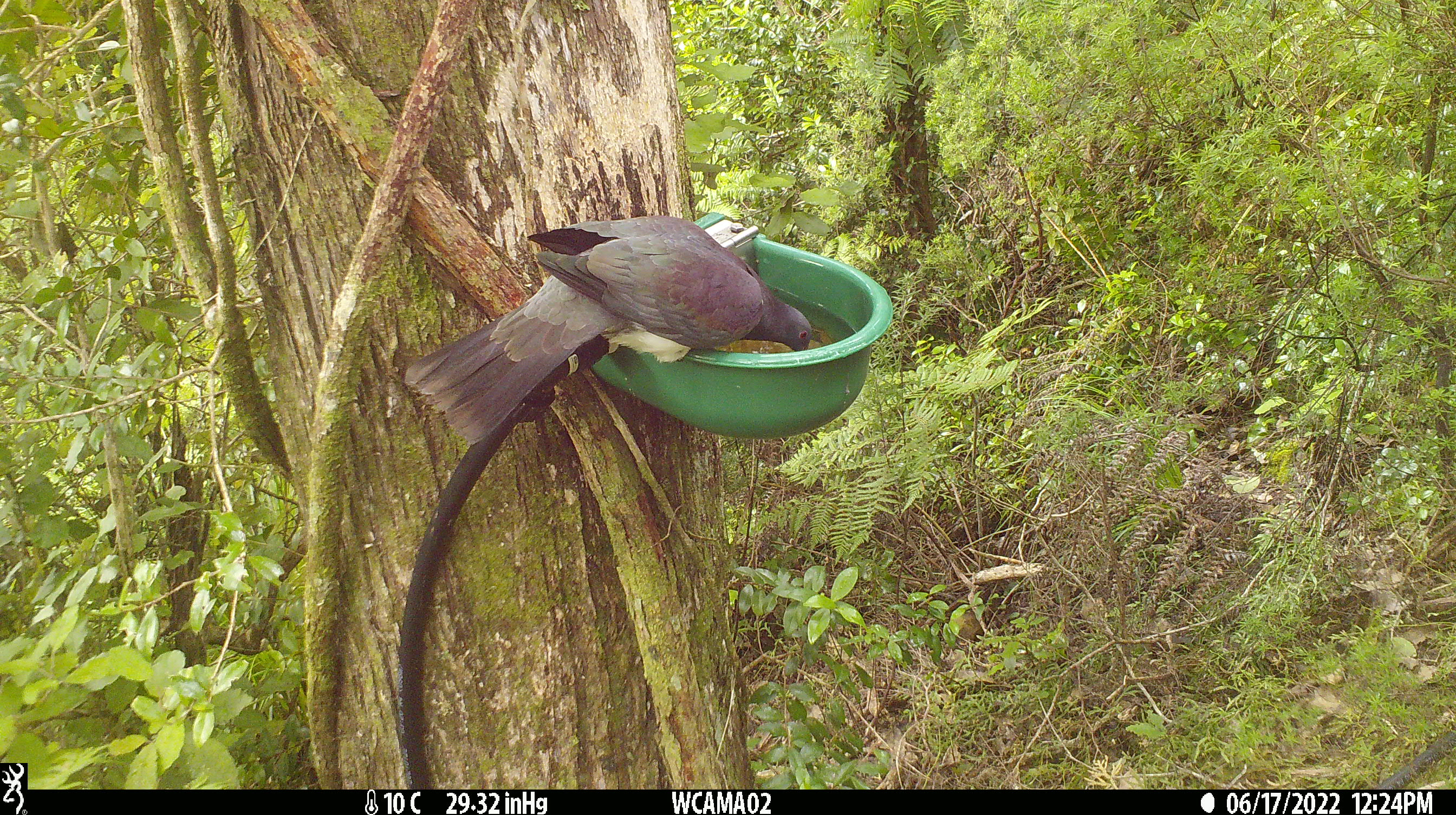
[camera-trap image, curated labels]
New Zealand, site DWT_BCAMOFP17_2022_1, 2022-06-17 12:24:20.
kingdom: Animalia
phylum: Chordata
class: Aves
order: Columbiformes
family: Columbidae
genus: Hemiphaga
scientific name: Hemiphaga novaeseelandiae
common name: new zealand pigeon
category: kereru